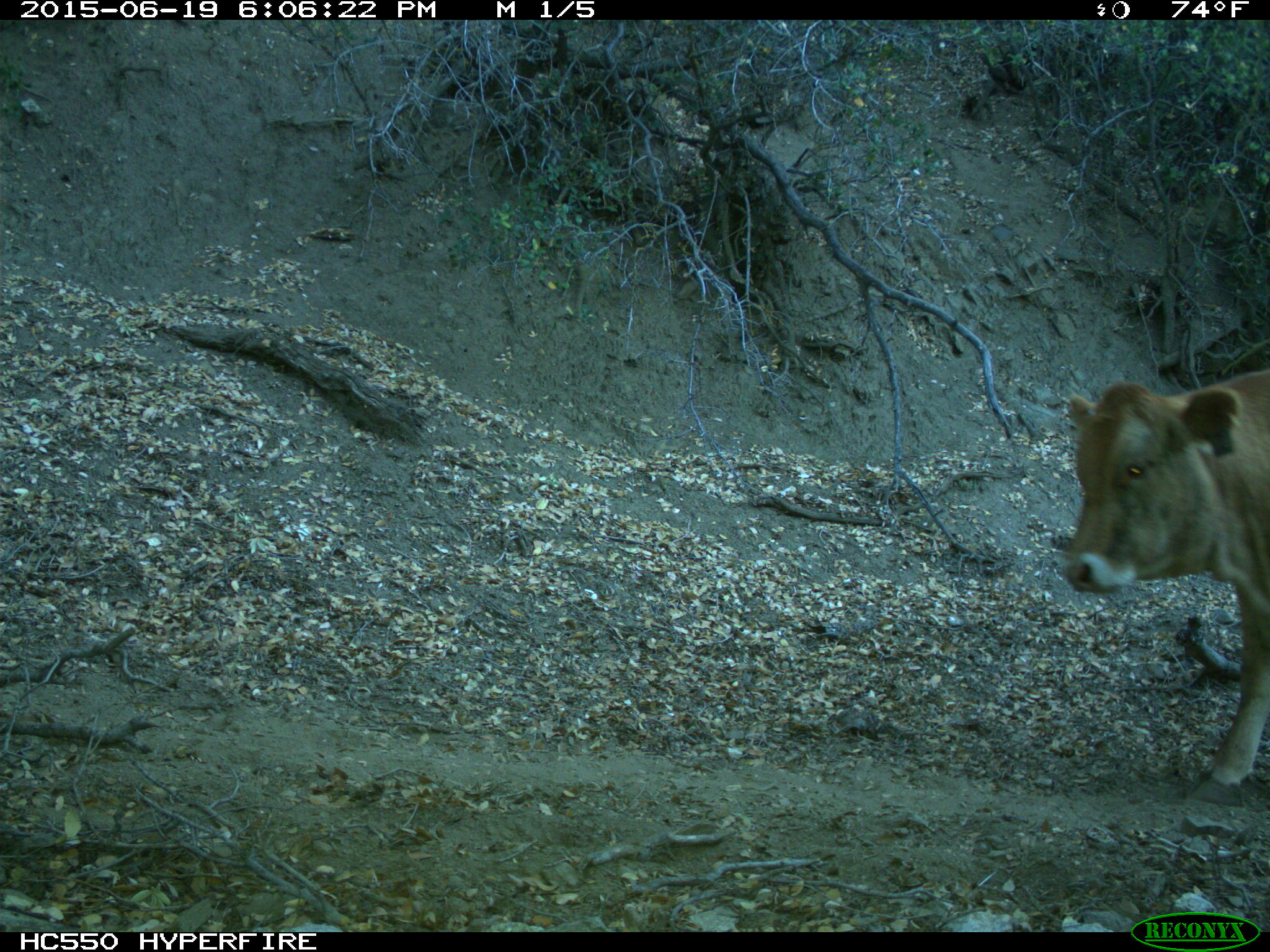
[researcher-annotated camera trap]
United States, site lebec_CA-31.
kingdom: Animalia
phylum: Chordata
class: Mammalia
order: Artiodactyla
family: Bovidae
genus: Bos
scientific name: Bos taurus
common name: domestic cow